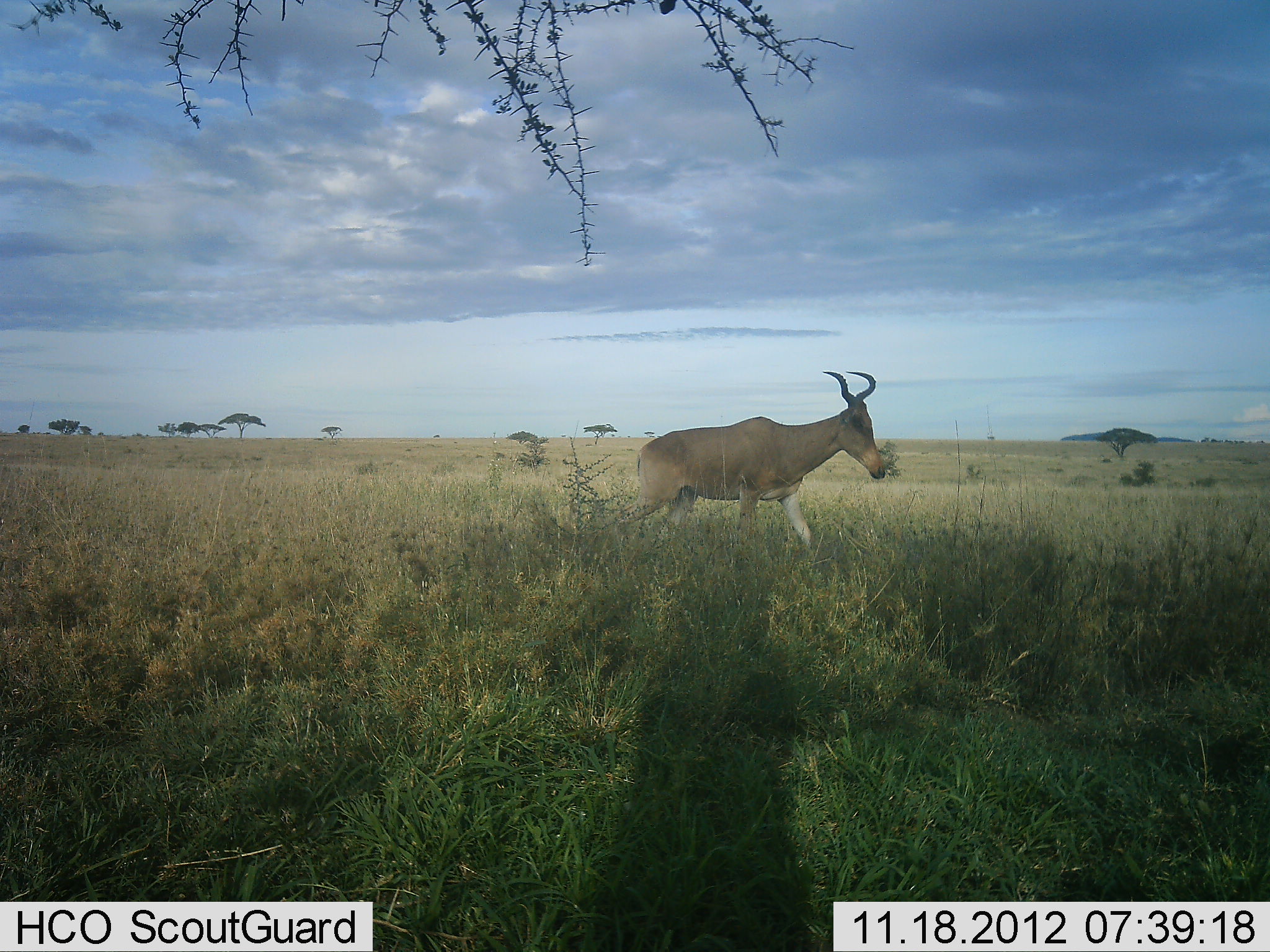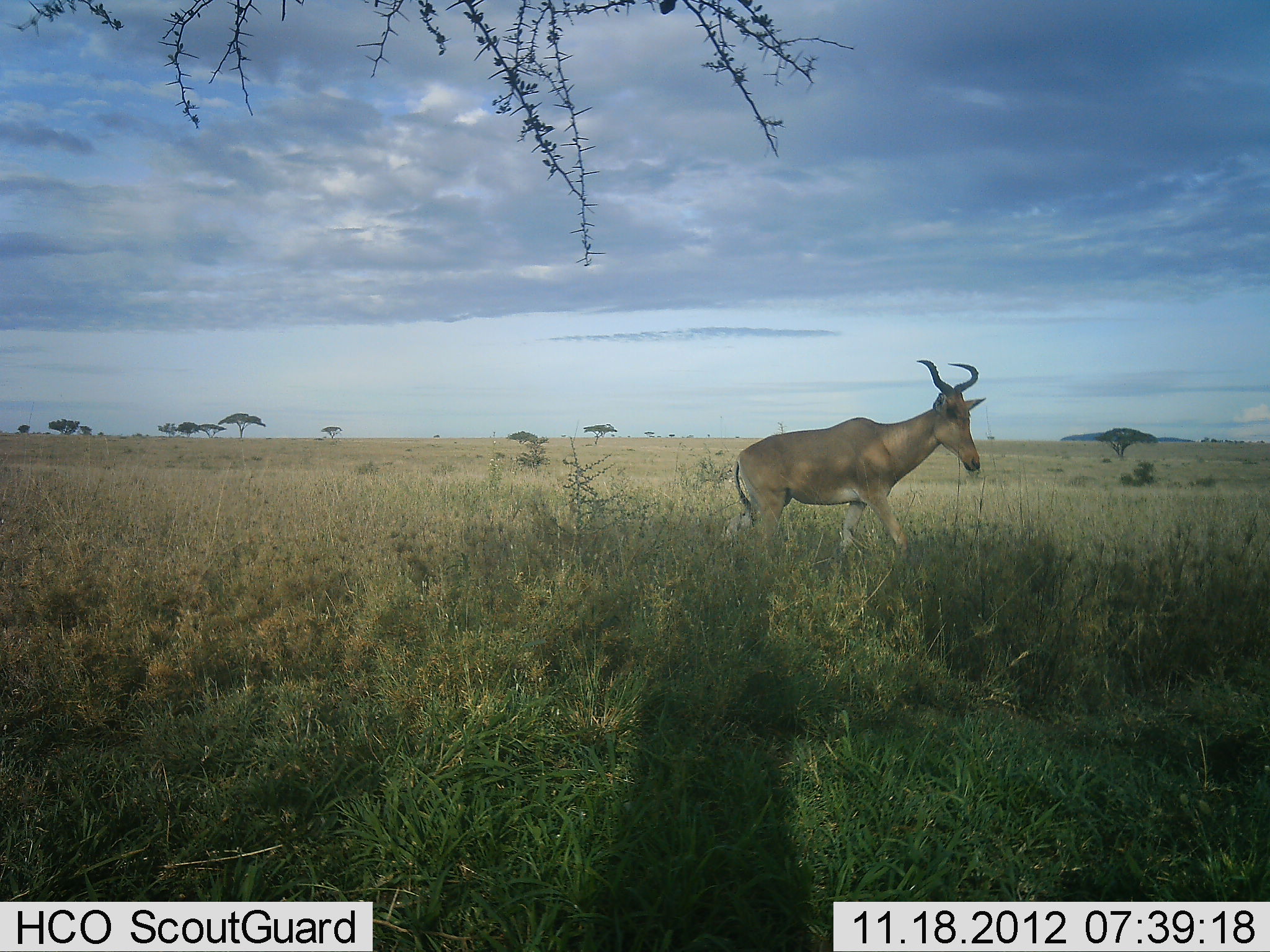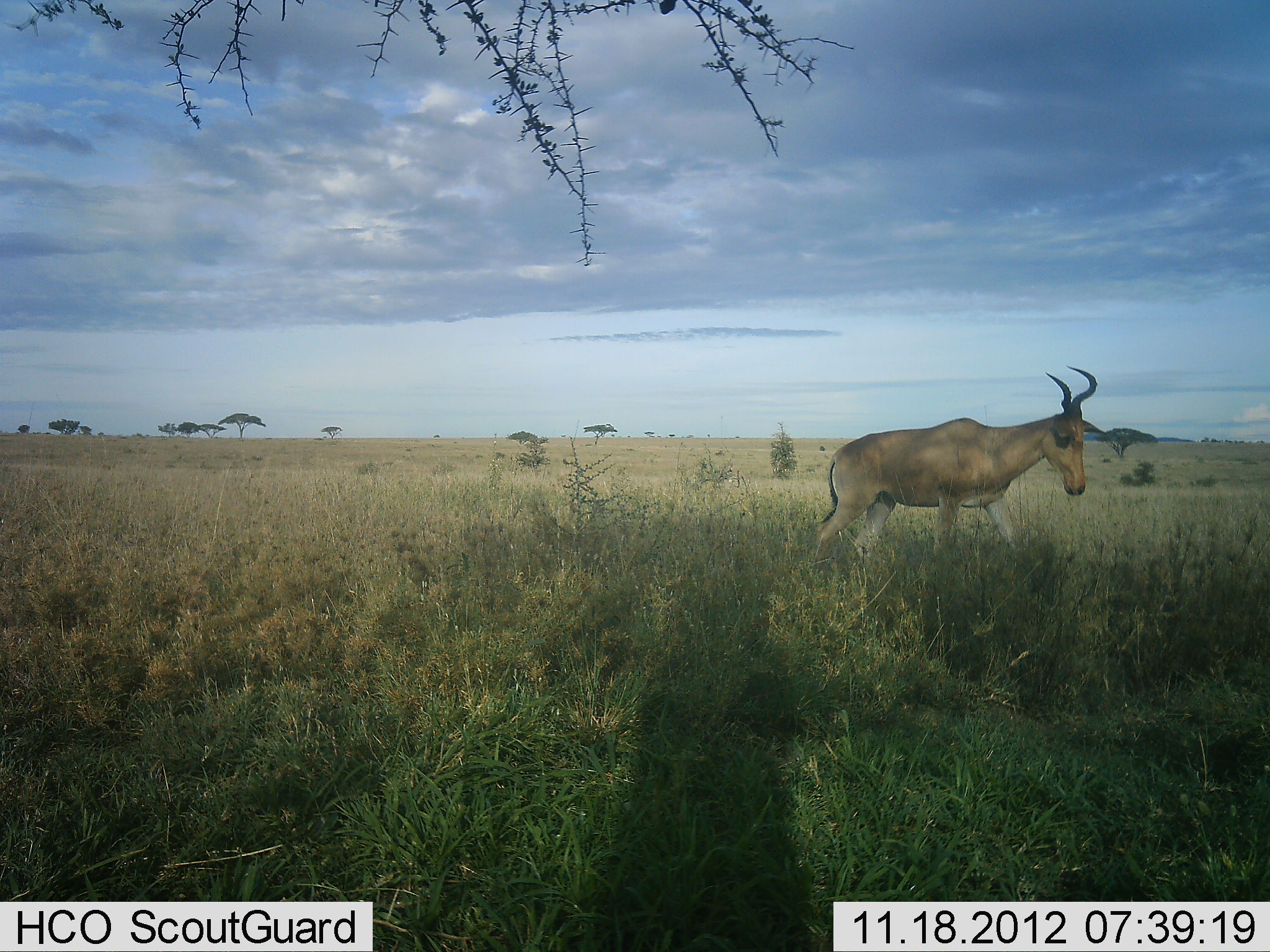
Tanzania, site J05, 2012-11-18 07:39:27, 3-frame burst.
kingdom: Animalia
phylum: Chordata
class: Mammalia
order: Artiodactyla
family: Bovidae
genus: Alcelaphus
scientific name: Alcelaphus buselaphus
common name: hartebeest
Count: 1.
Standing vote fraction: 0%.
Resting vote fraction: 0%.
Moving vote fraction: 100%.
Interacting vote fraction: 0%.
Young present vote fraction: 0%.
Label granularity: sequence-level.